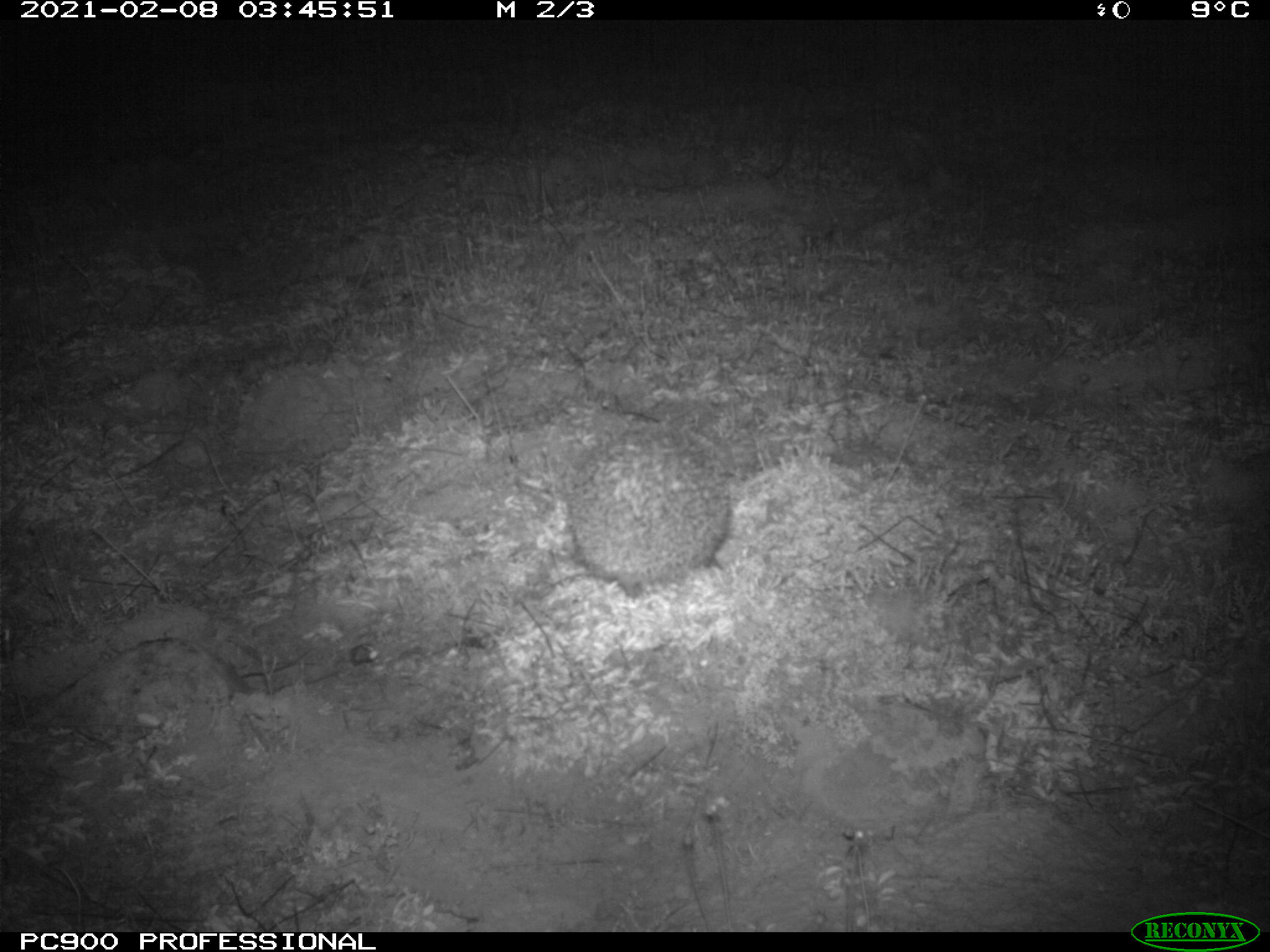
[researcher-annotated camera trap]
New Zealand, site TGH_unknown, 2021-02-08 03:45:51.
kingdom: Animalia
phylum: Chordata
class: Mammalia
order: Eulipotyphla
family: Erinaceidae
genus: Erinaceus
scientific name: Erinaceus europaeus europaeus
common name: european hedgehog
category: hedgehog